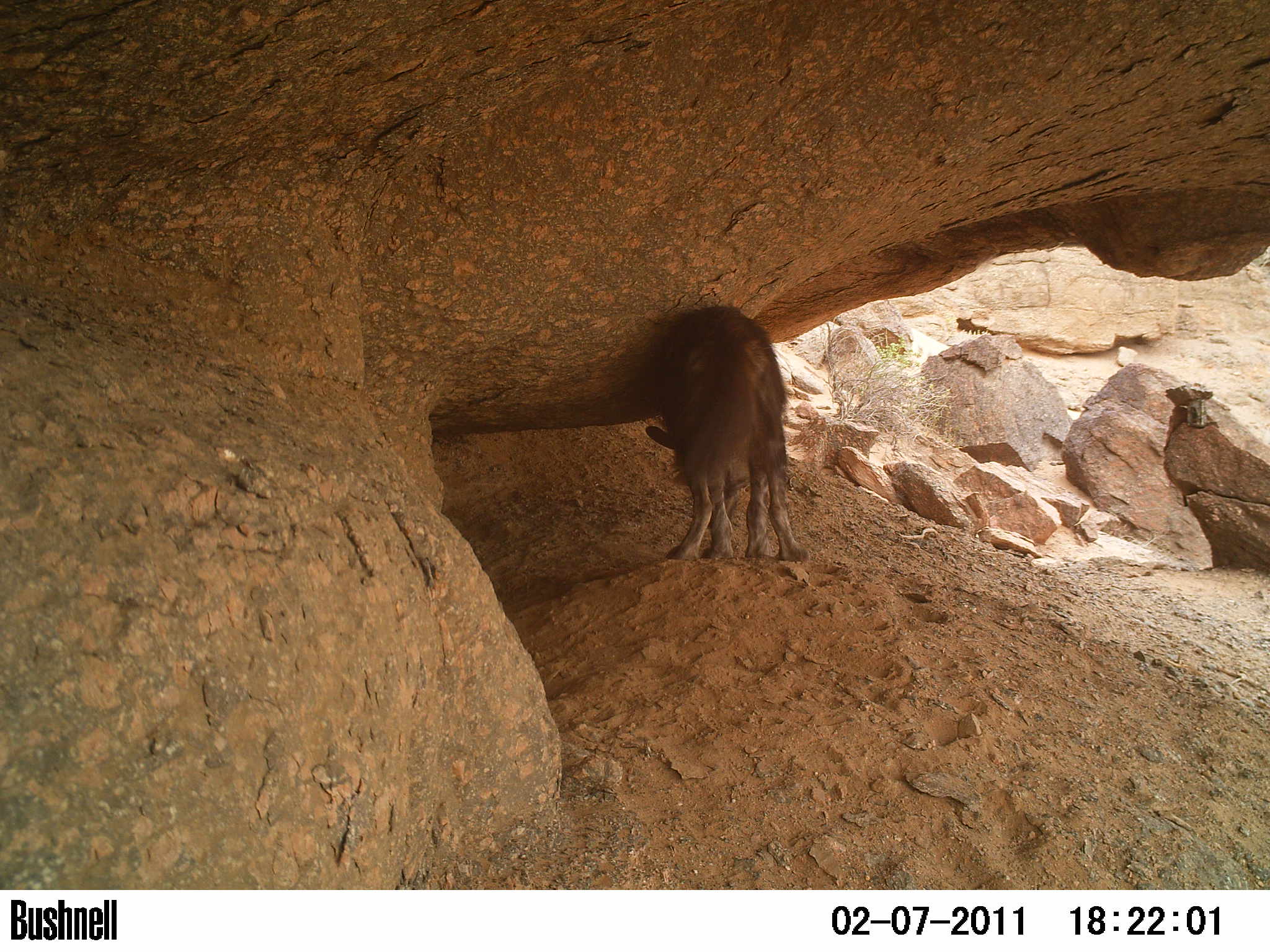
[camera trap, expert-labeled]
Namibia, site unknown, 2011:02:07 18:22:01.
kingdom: Animalia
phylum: Chordata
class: Mammalia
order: Carnivora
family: Hyaenidae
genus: Parahyaena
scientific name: Parahyaena brunnea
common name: brown hyena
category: hyaena brunnea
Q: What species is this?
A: Hyaena brunnea (brown hyena) (Parahyaena brunnea).